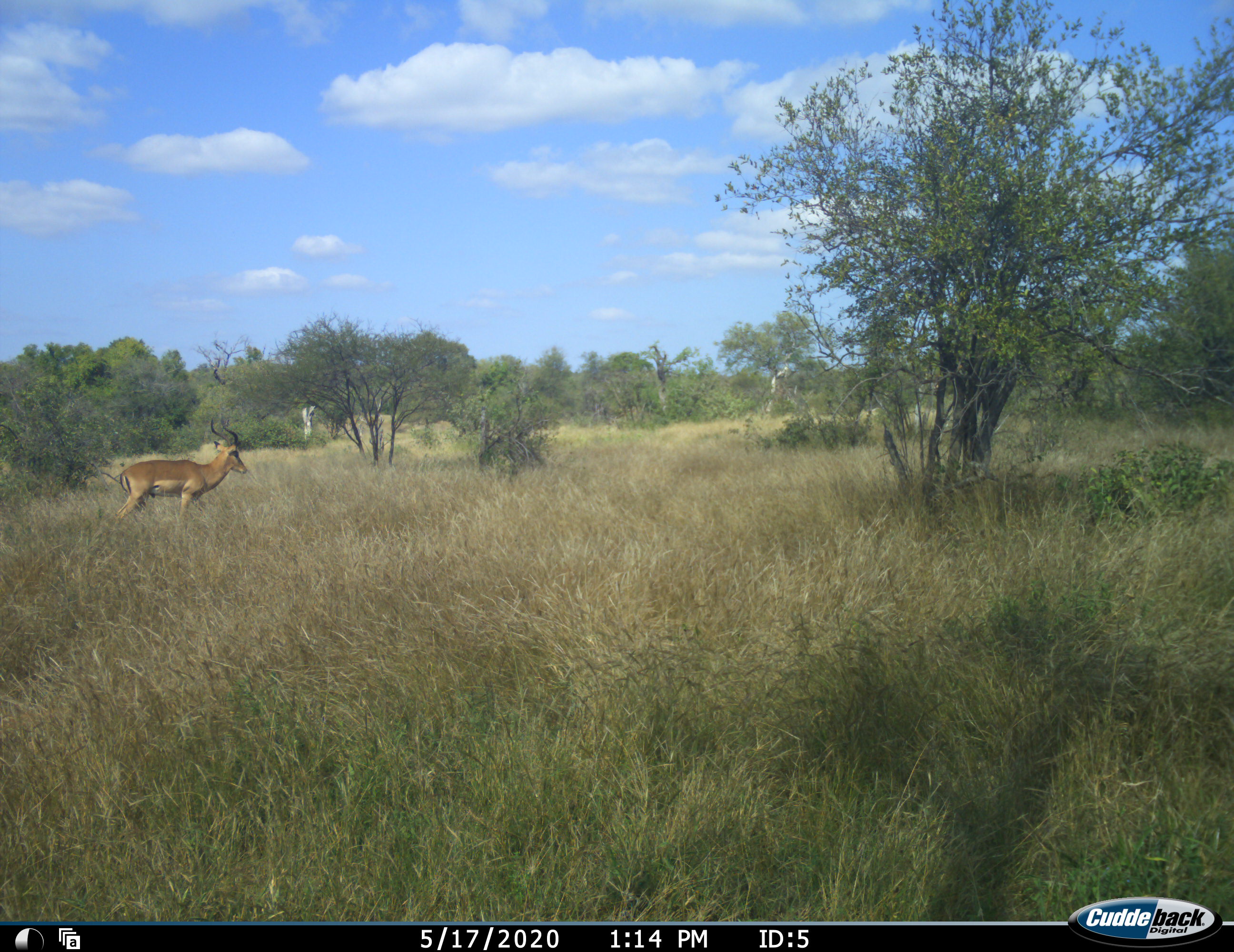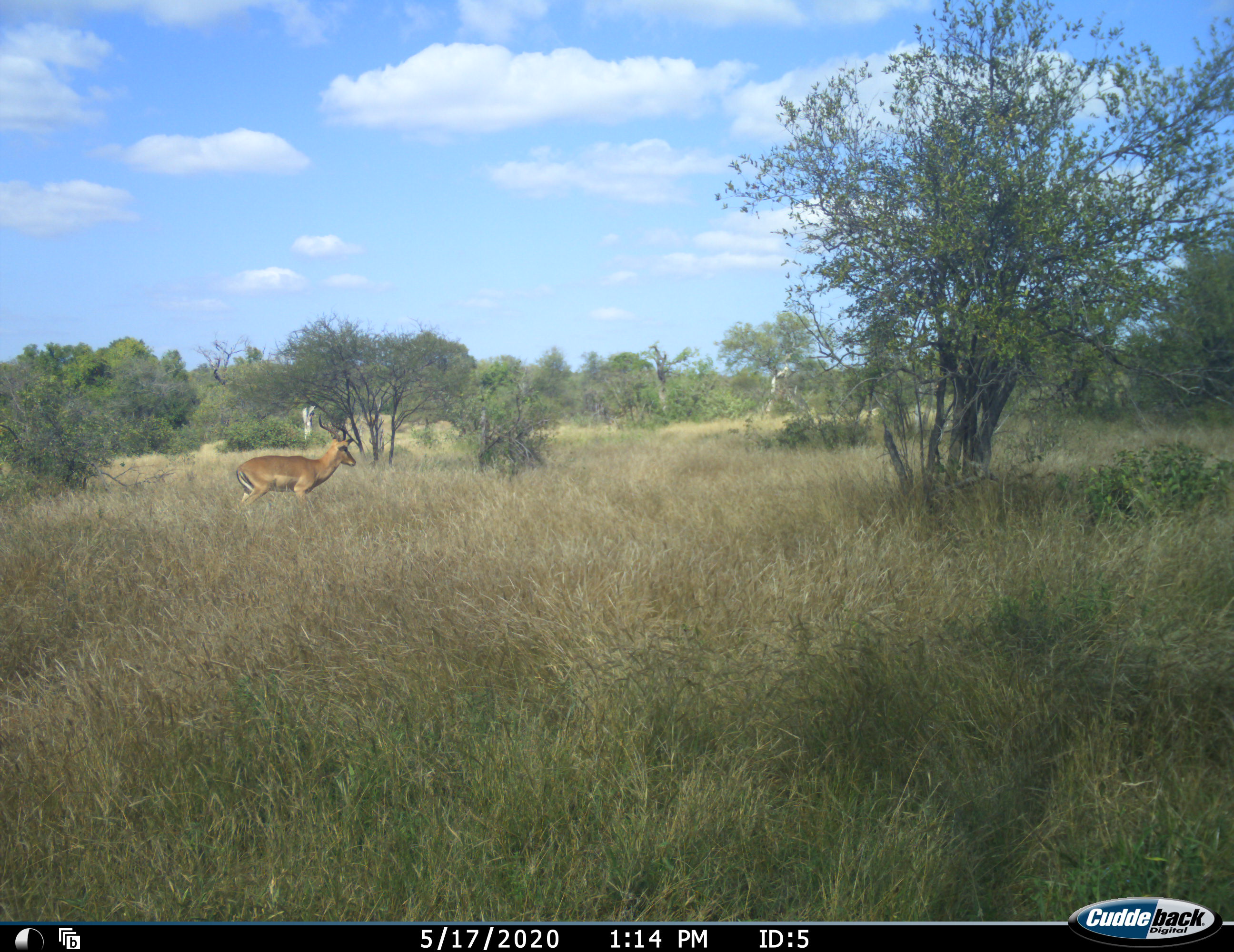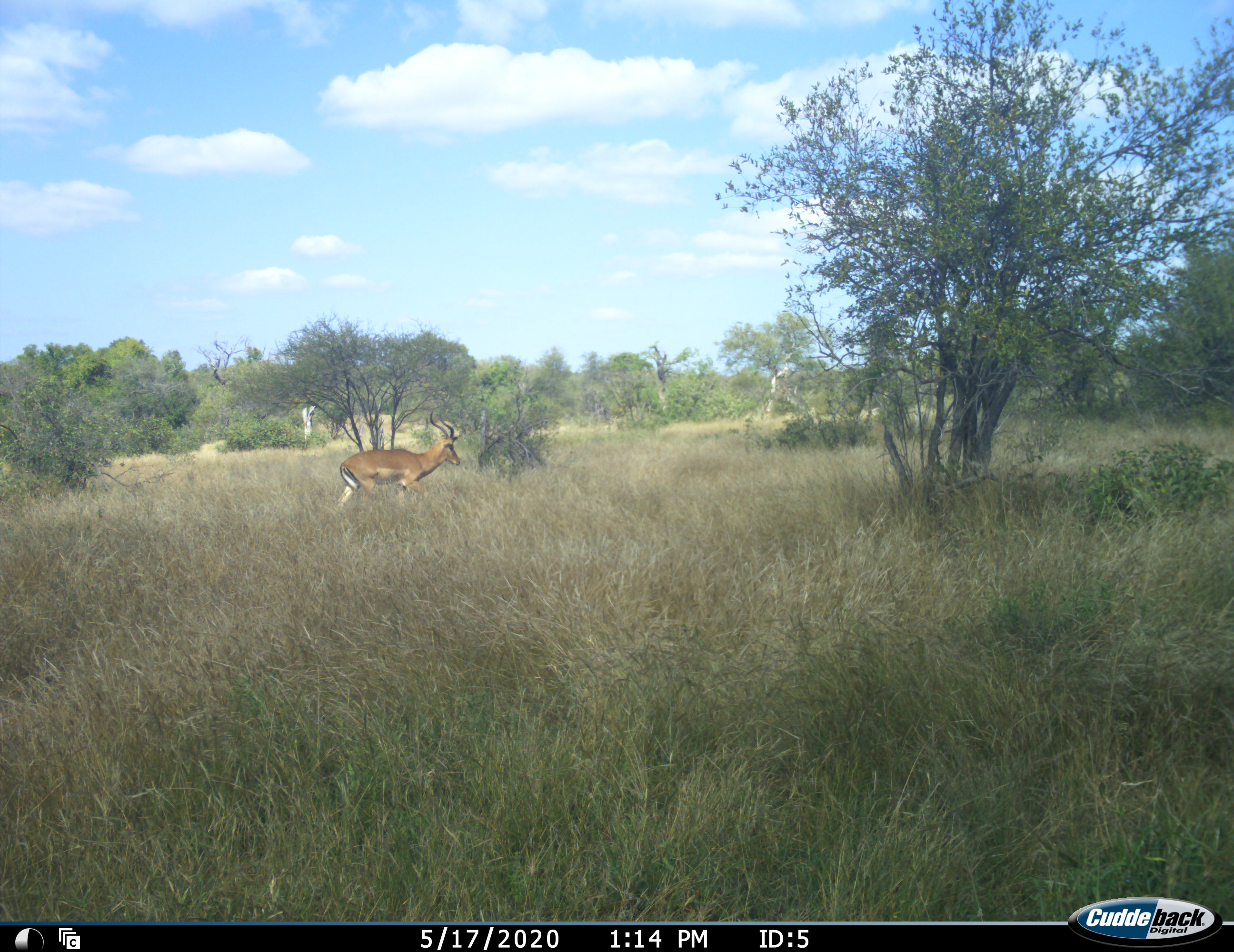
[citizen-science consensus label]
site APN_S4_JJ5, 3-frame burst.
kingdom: Animalia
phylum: Chordata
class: Mammalia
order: Artiodactyla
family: Bovidae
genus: Aepyceros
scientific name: Aepyceros melampus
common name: impala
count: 1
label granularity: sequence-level